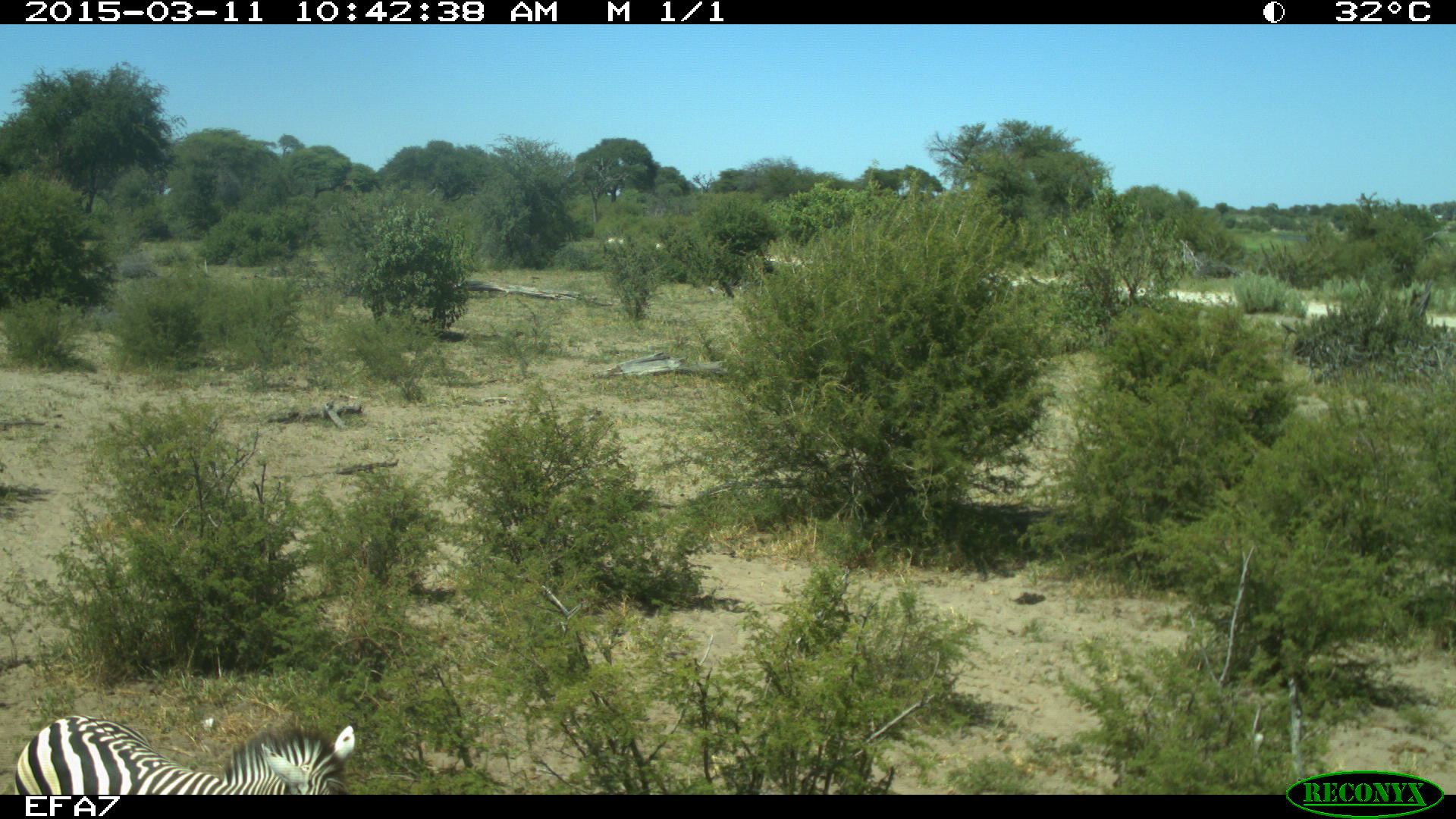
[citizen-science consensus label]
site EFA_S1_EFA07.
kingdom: Animalia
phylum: Chordata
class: Mammalia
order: Perissodactyla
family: Equidae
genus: Equus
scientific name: Equus quagga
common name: plains zebra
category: zebraplains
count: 1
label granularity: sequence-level